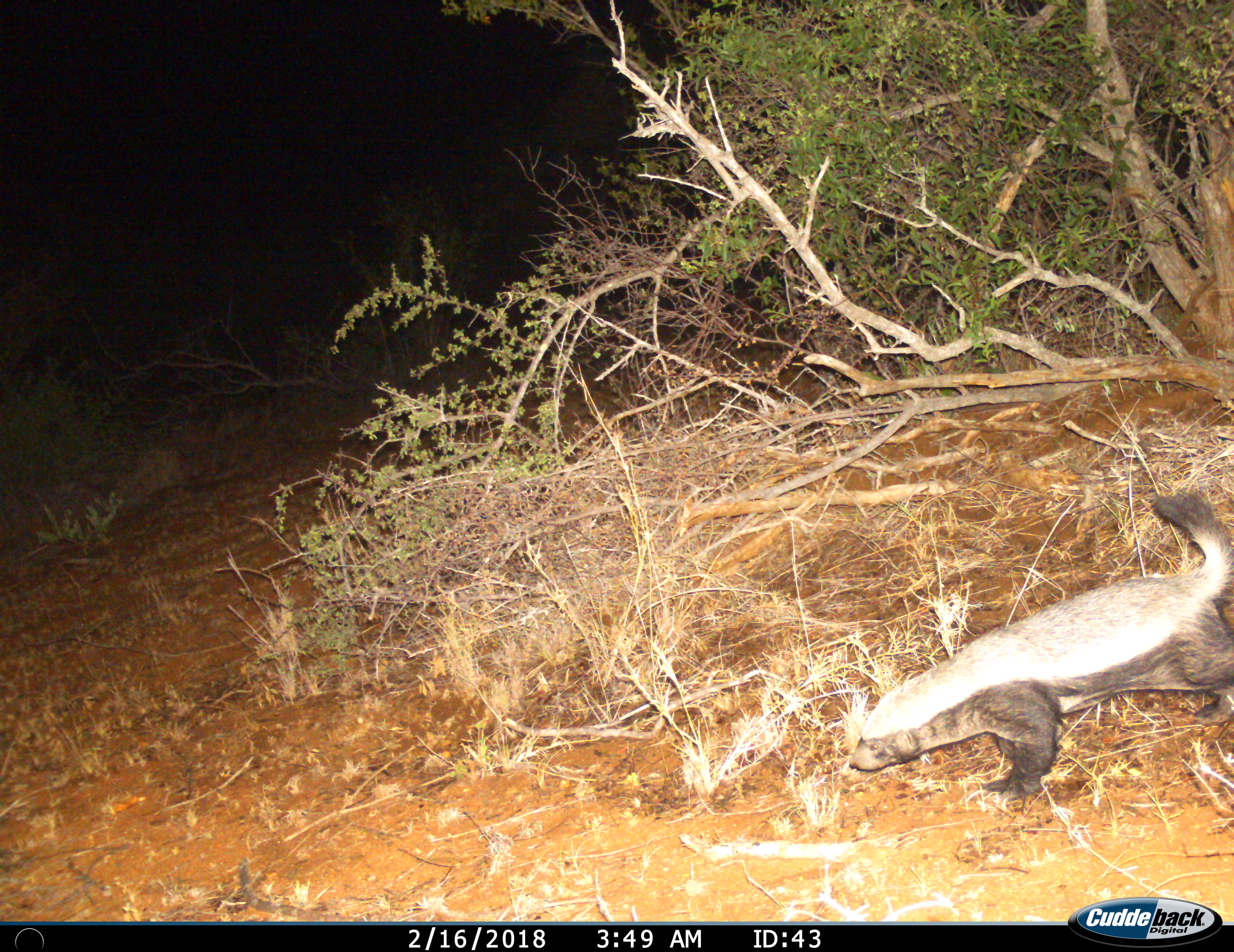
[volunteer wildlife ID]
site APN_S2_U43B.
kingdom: Animalia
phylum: Chordata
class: Mammalia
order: Carnivora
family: Mustelidae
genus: Mellivora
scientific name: Mellivora capensis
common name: honey badger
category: honeybadger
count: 1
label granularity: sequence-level